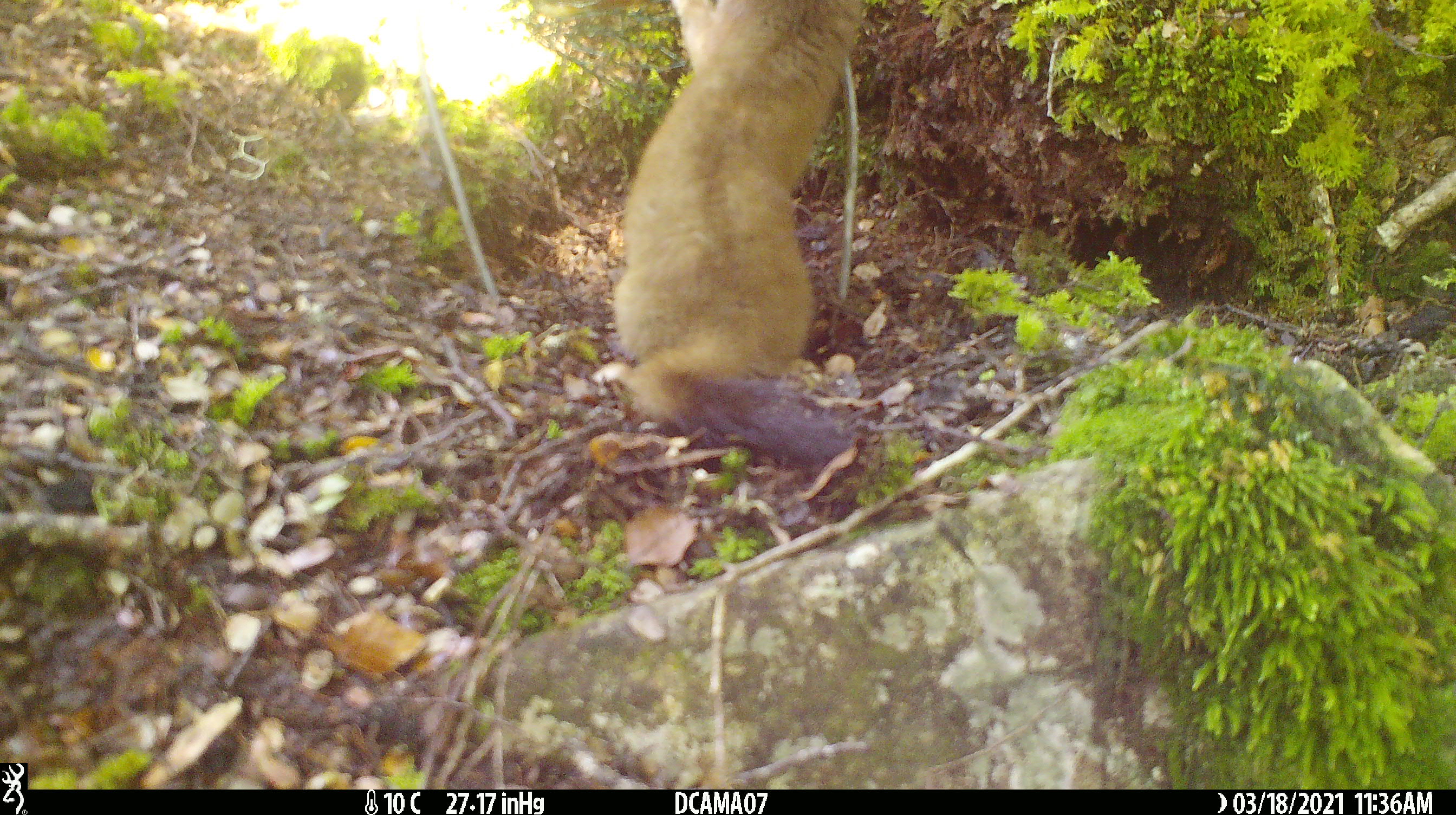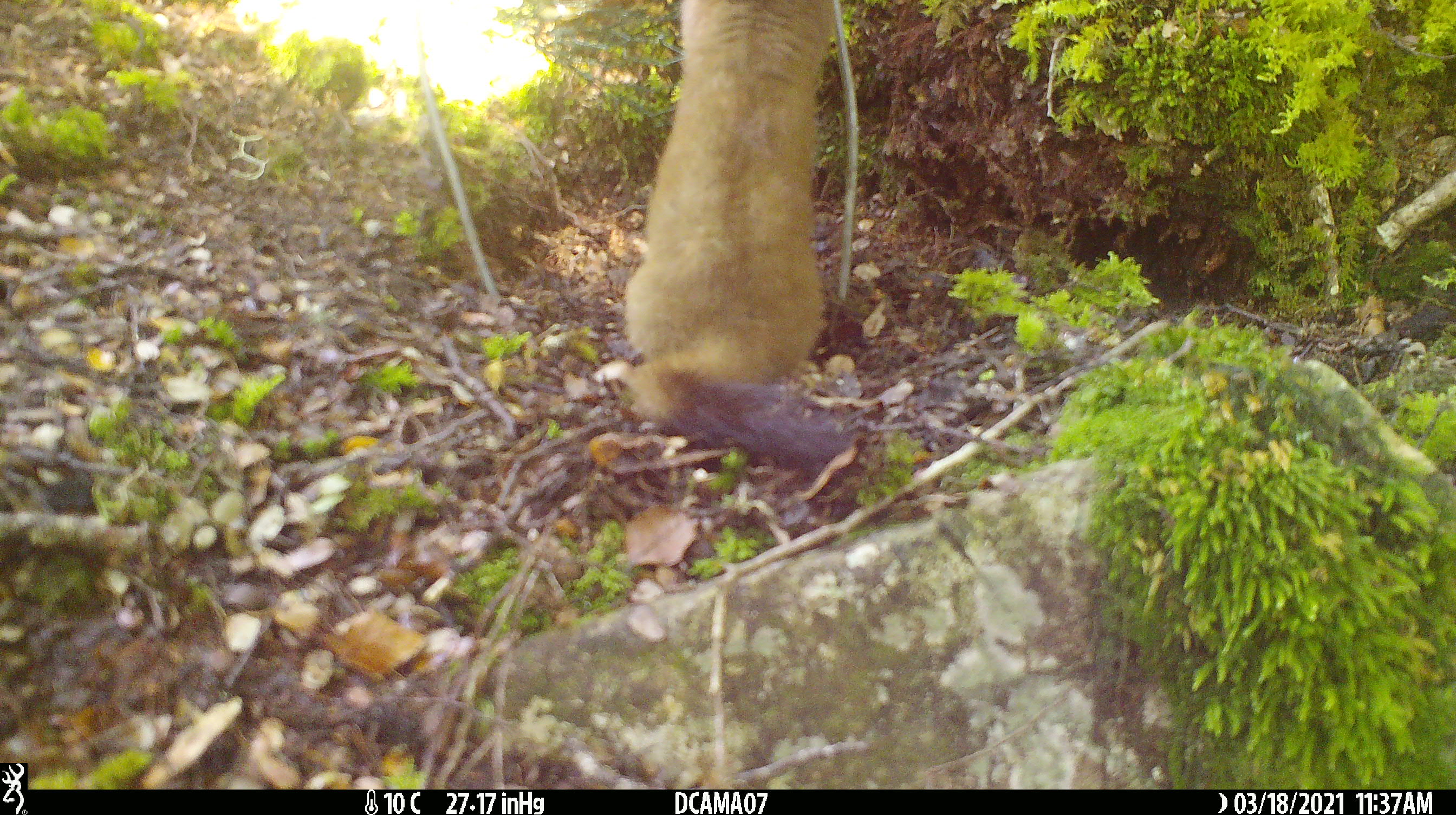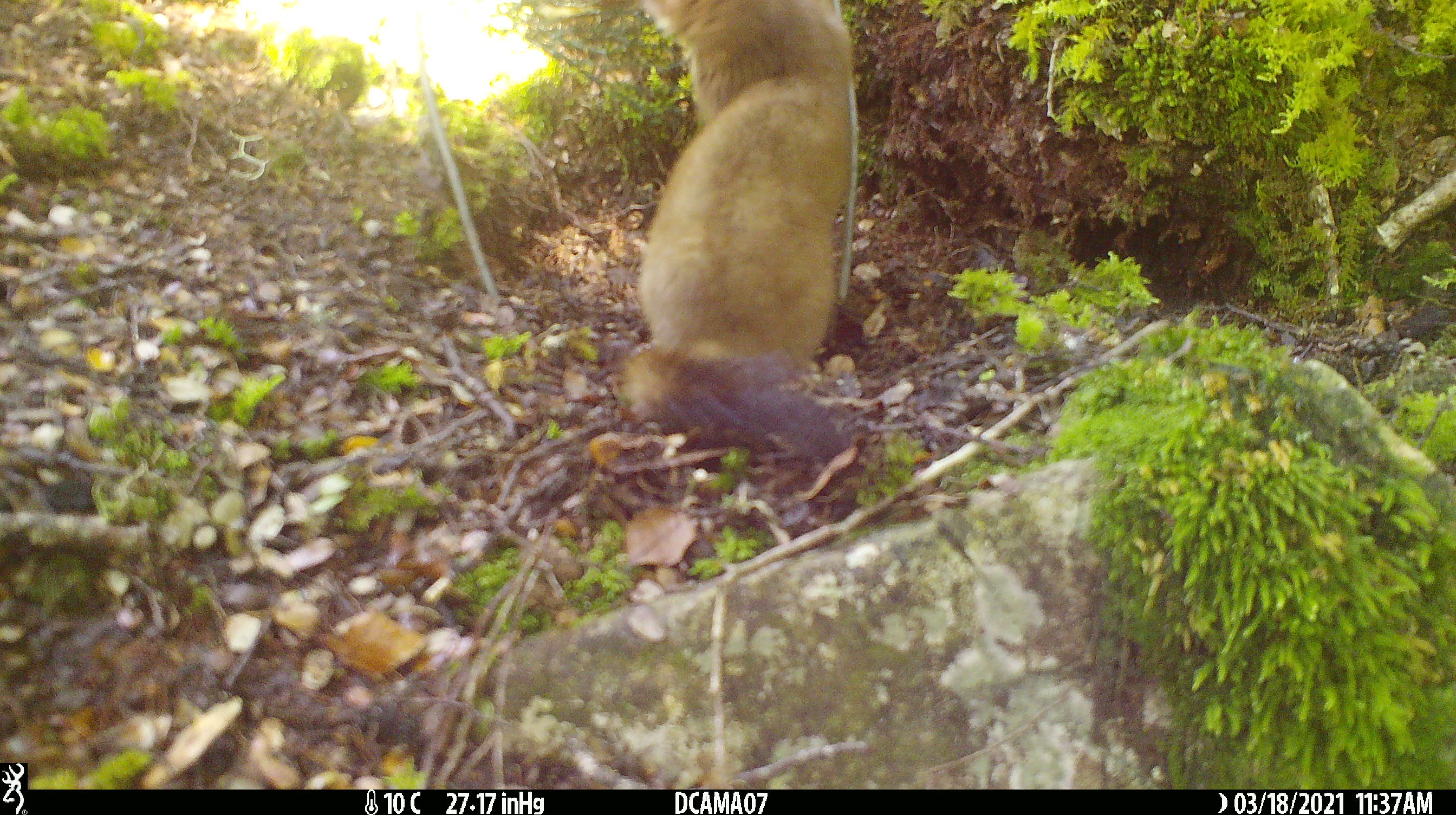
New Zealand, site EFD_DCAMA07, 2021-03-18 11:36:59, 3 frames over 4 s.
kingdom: Animalia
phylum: Chordata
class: Mammalia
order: Carnivora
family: Mustelidae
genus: Mustela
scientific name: Mustela erminea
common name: stoat